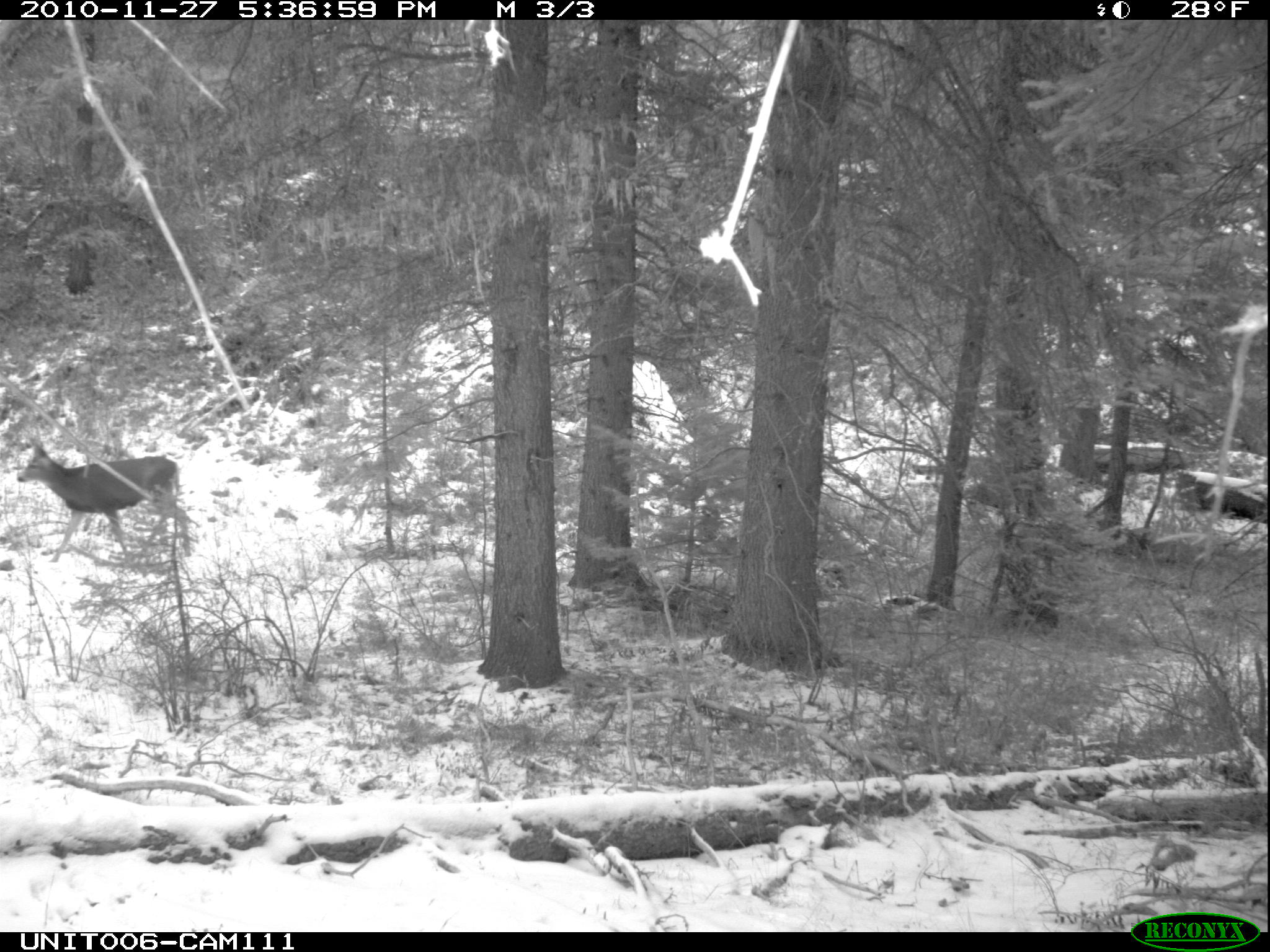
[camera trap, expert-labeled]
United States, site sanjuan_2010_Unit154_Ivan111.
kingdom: Animalia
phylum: Chordata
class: Mammalia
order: Artiodactyla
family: Cervidae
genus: Odocoileus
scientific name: Odocoileus hemionus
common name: mule deer